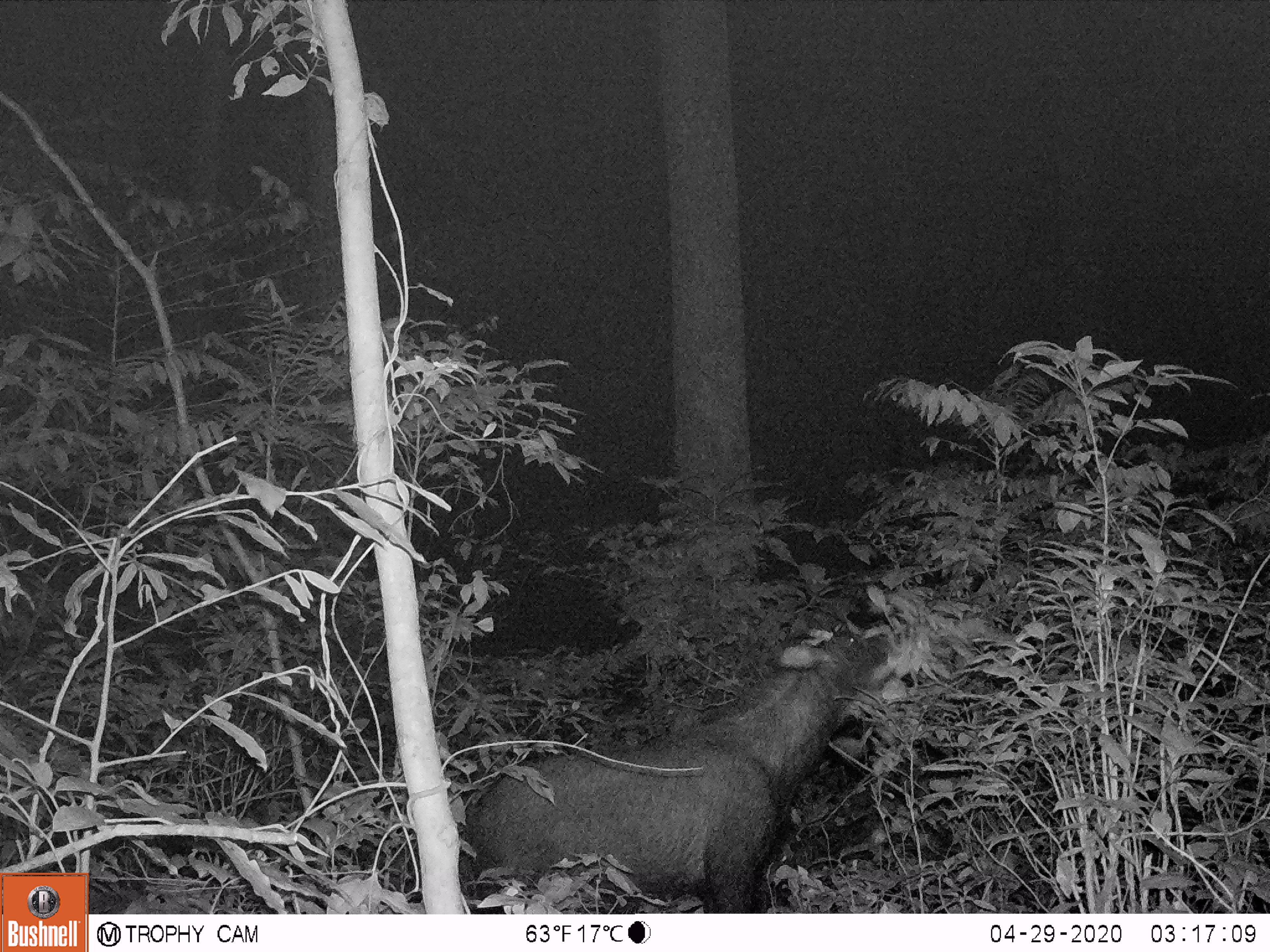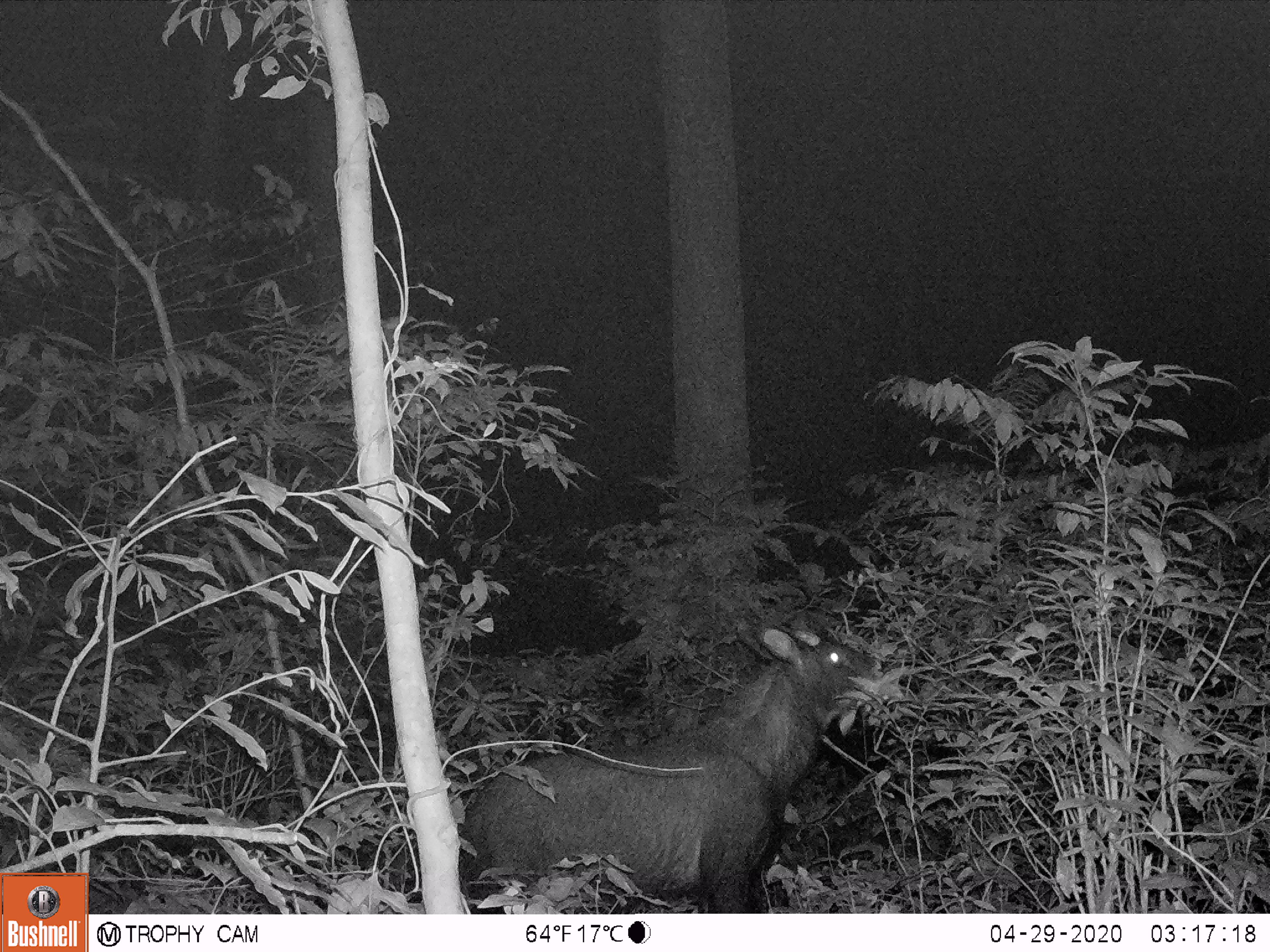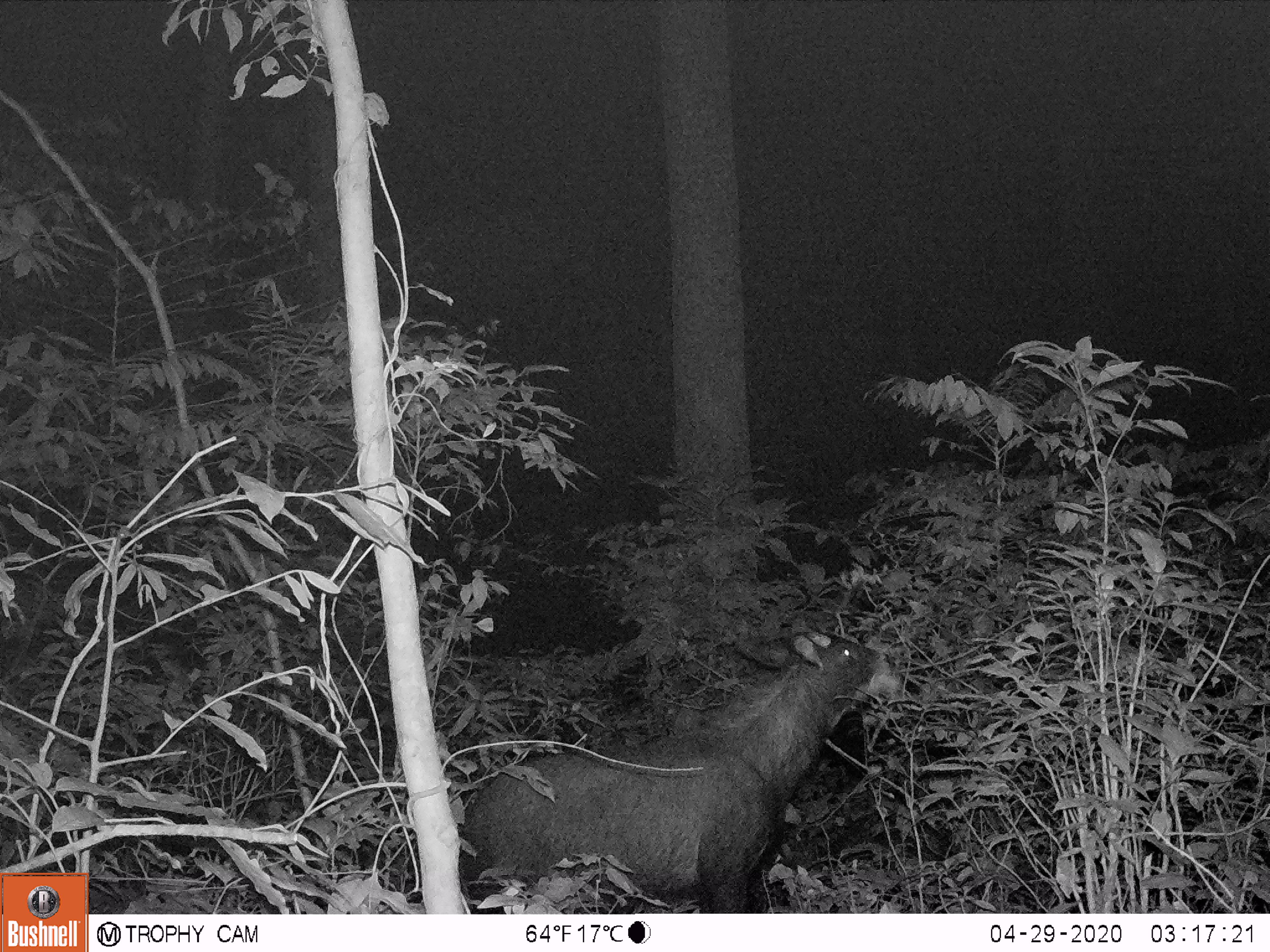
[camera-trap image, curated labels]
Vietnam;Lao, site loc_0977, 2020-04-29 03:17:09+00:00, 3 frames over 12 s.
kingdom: Animalia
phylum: Chordata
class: Mammalia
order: Artiodactyla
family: Bovidae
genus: Capricornis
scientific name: Capricornis sumatraensis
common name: chinese serow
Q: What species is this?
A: Chinese serow (Capricornis sumatraensis).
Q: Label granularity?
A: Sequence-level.